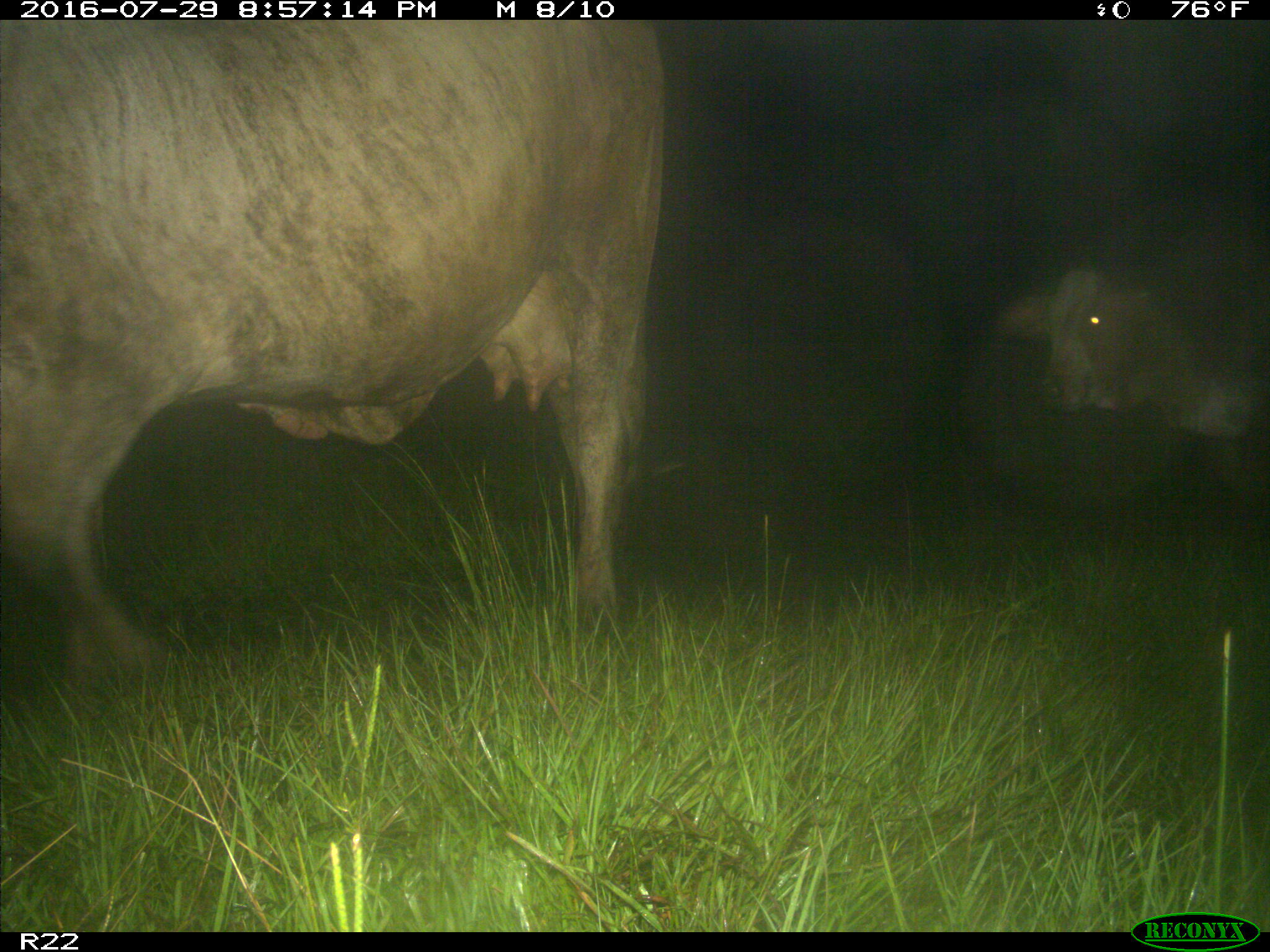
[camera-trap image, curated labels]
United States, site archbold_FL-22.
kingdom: Animalia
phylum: Chordata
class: Mammalia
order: Artiodactyla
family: Bovidae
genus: Bos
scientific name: Bos taurus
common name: domestic cow